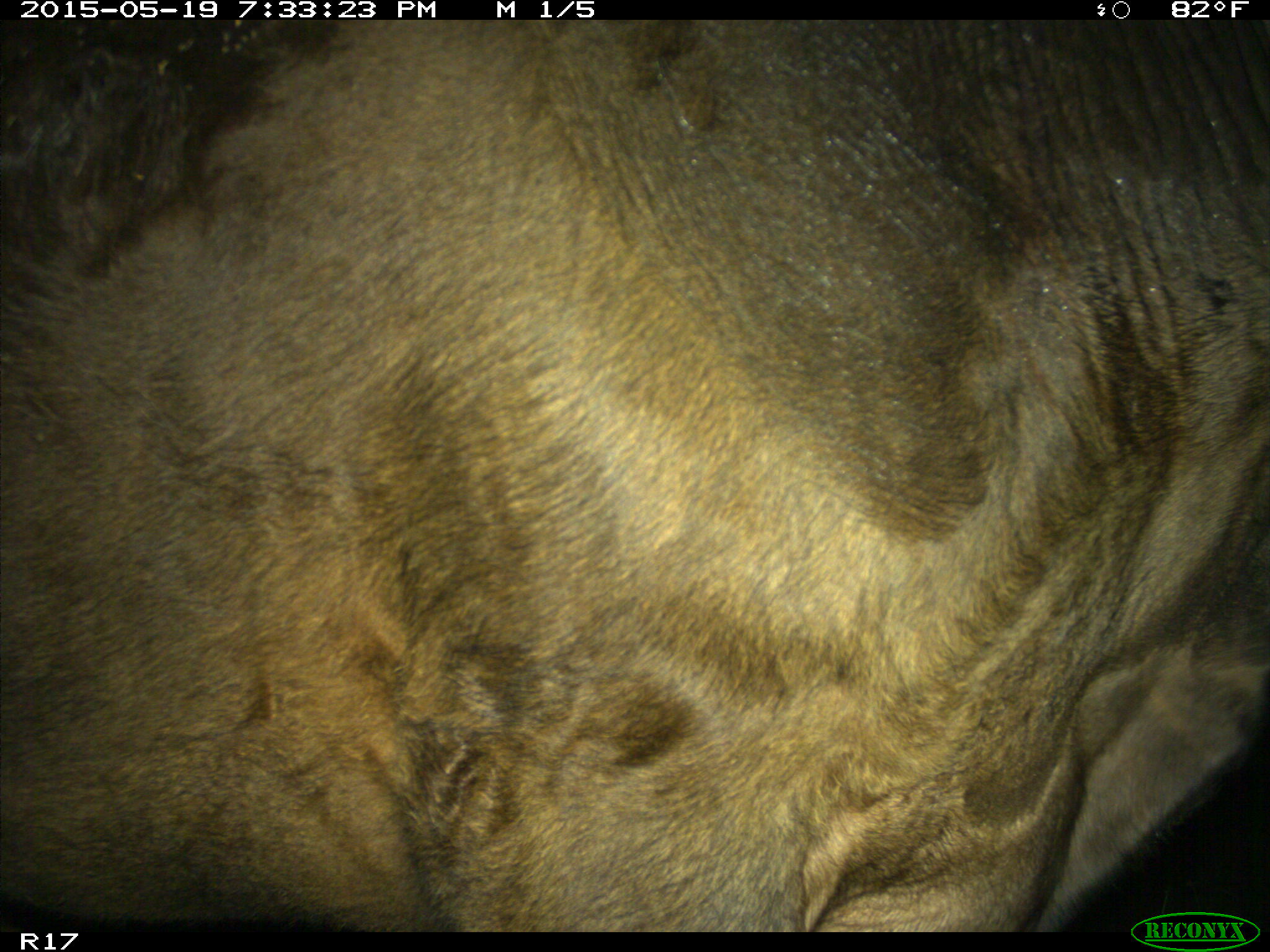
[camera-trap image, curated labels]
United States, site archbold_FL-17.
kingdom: Animalia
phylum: Chordata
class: Mammalia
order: Artiodactyla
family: Bovidae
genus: Bos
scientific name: Bos taurus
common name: domestic cow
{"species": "Bos taurus (domestic cow)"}